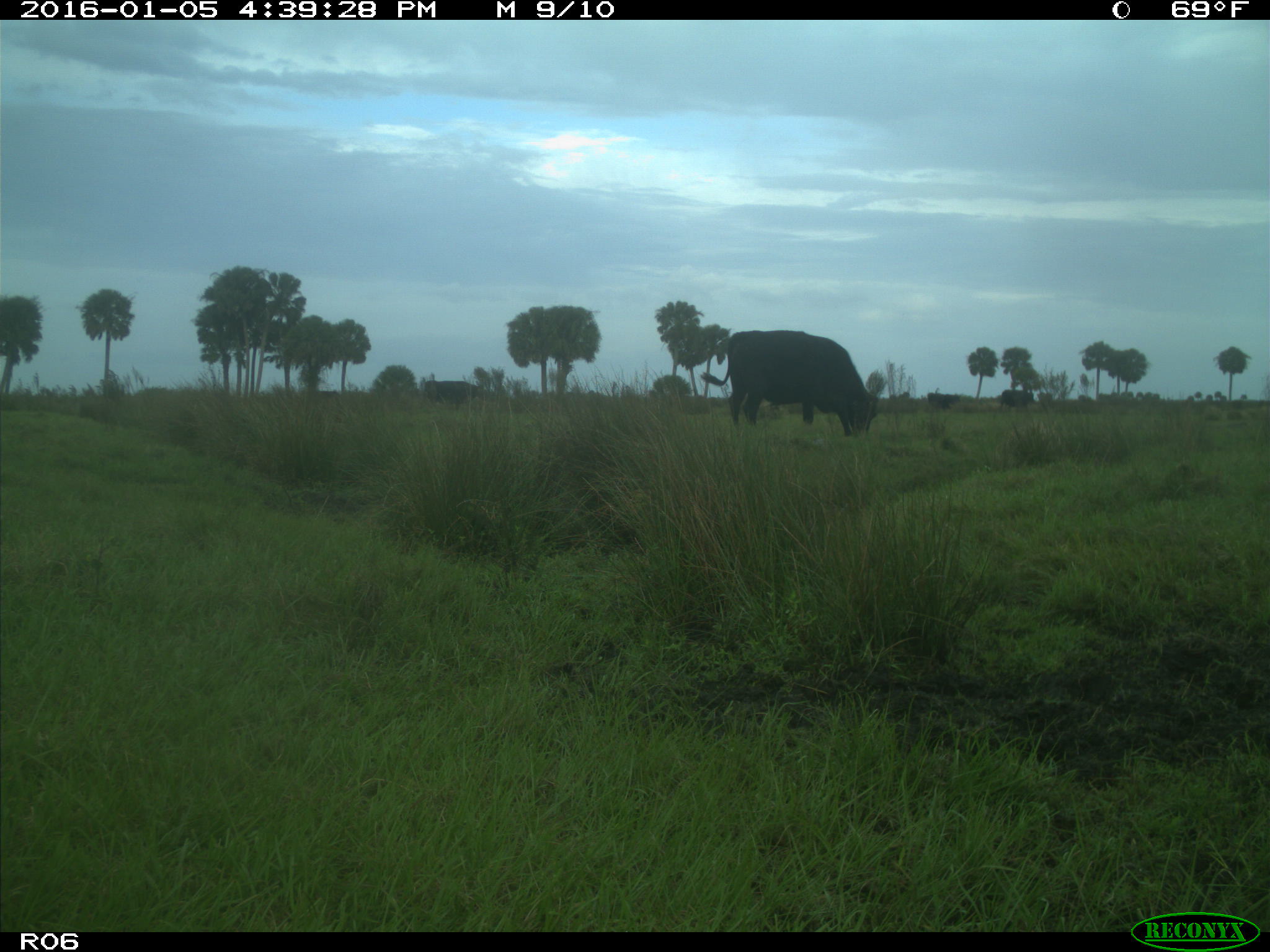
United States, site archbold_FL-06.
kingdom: Animalia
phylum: Chordata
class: Mammalia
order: Artiodactyla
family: Bovidae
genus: Bos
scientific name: Bos taurus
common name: domestic cow